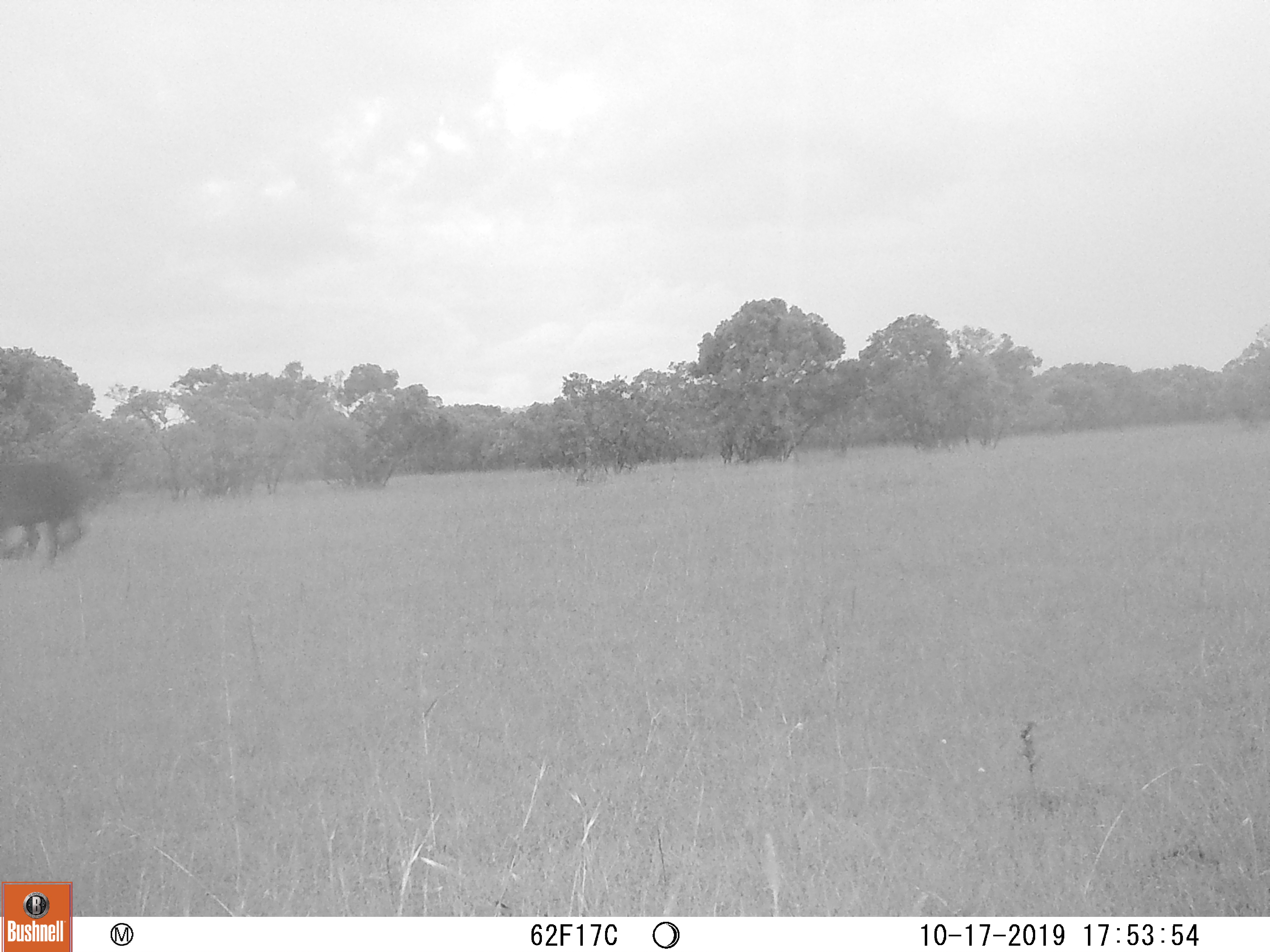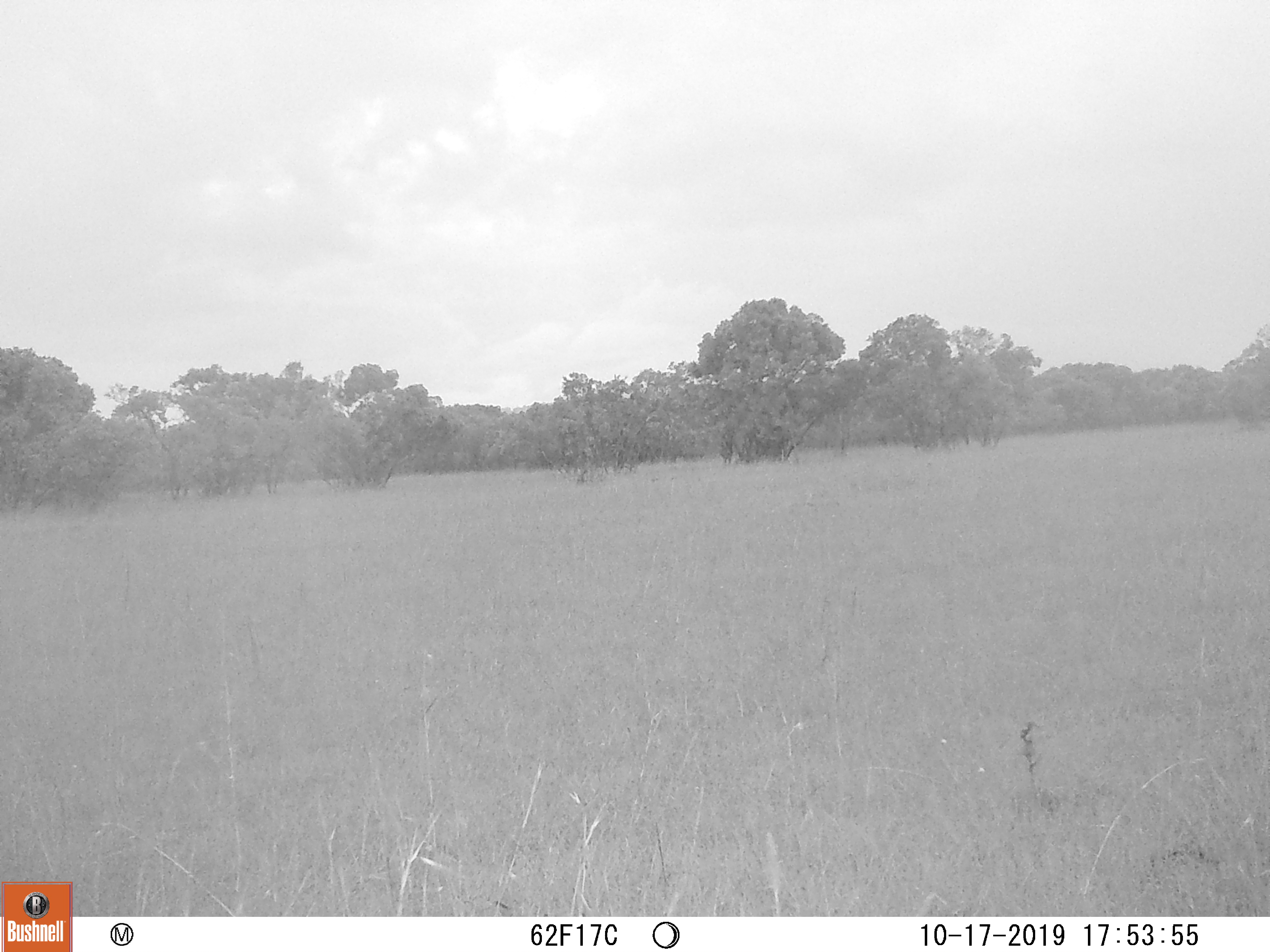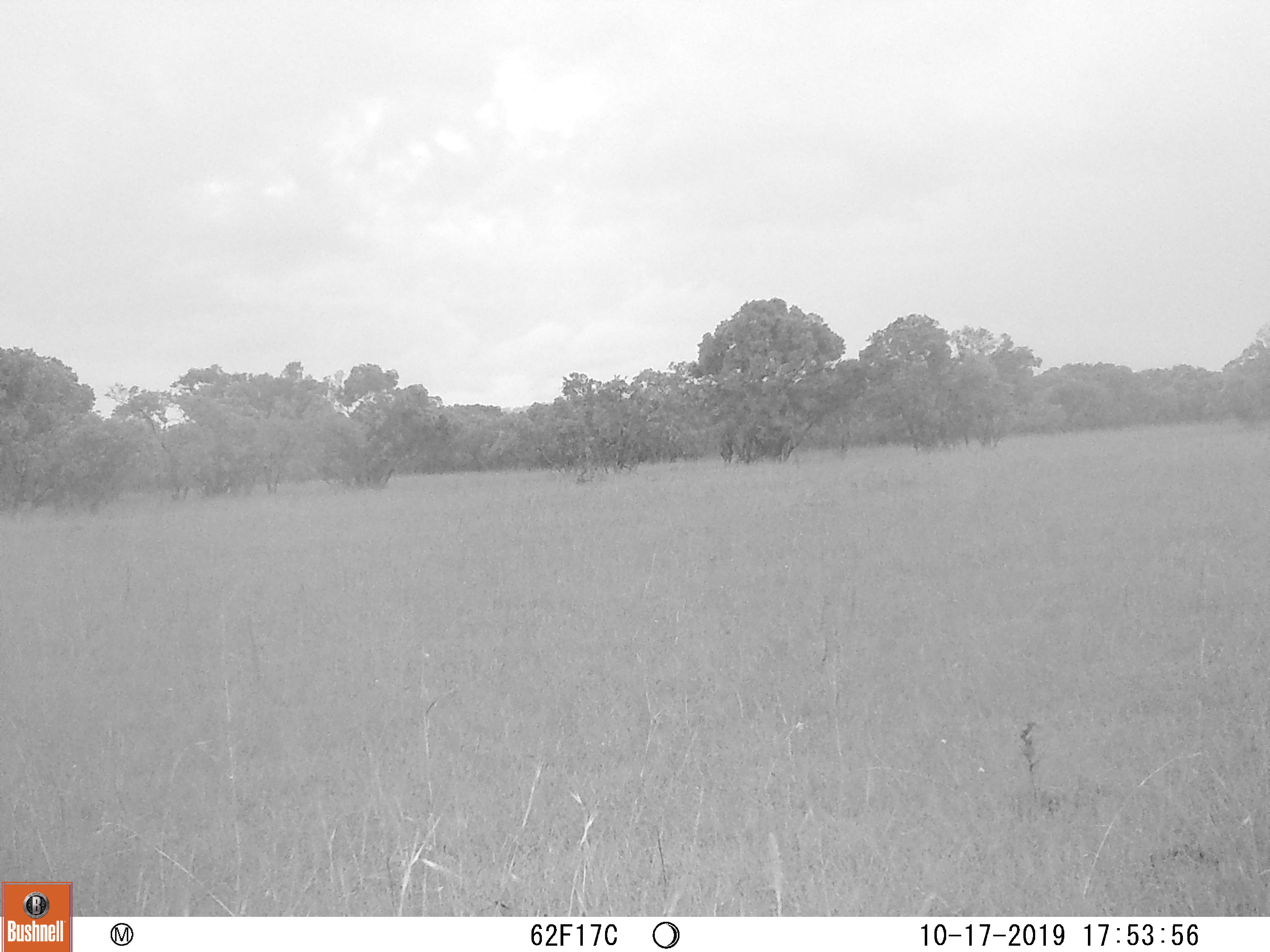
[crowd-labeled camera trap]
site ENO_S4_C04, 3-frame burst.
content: unidentified animal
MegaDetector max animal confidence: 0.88